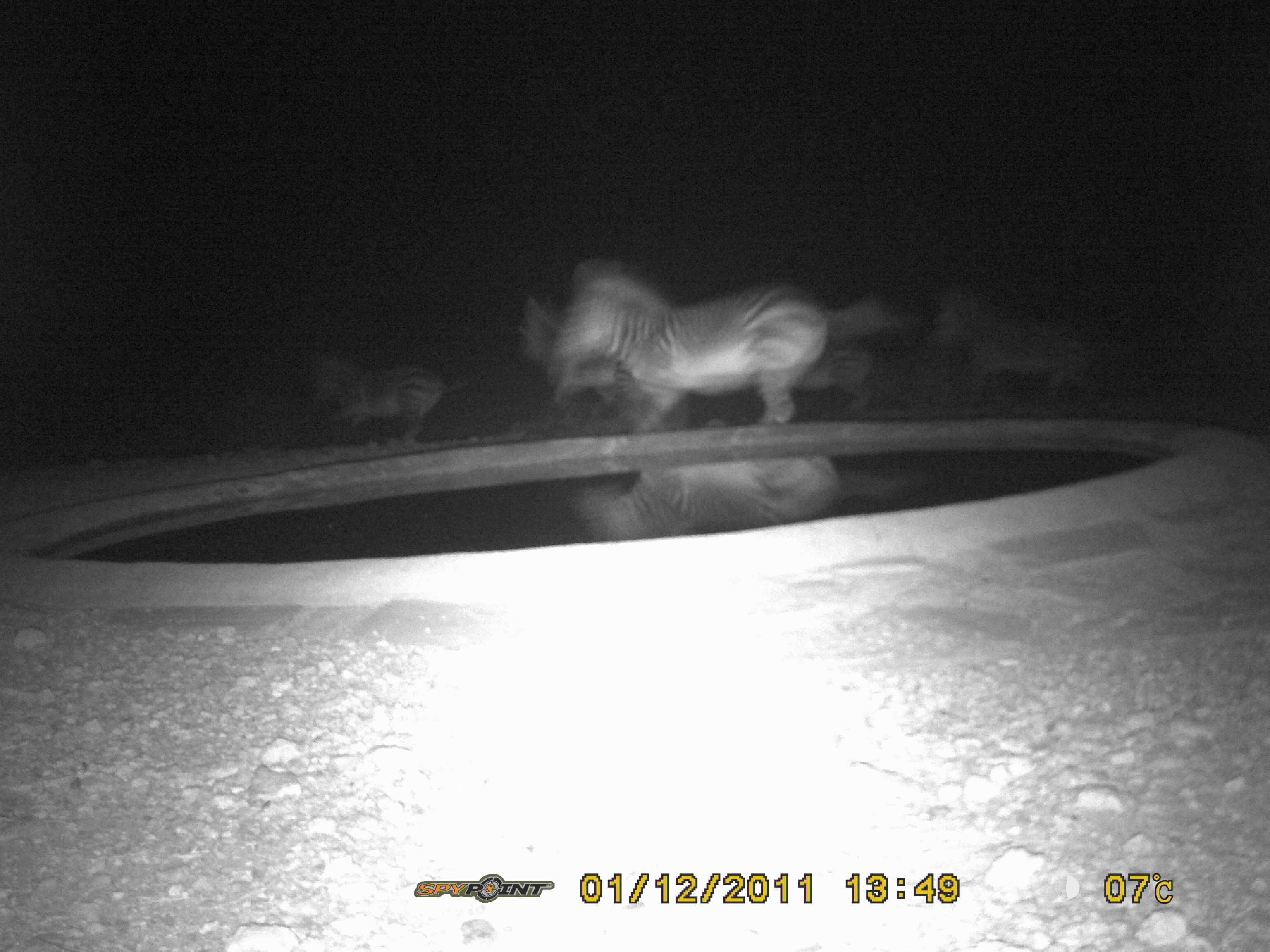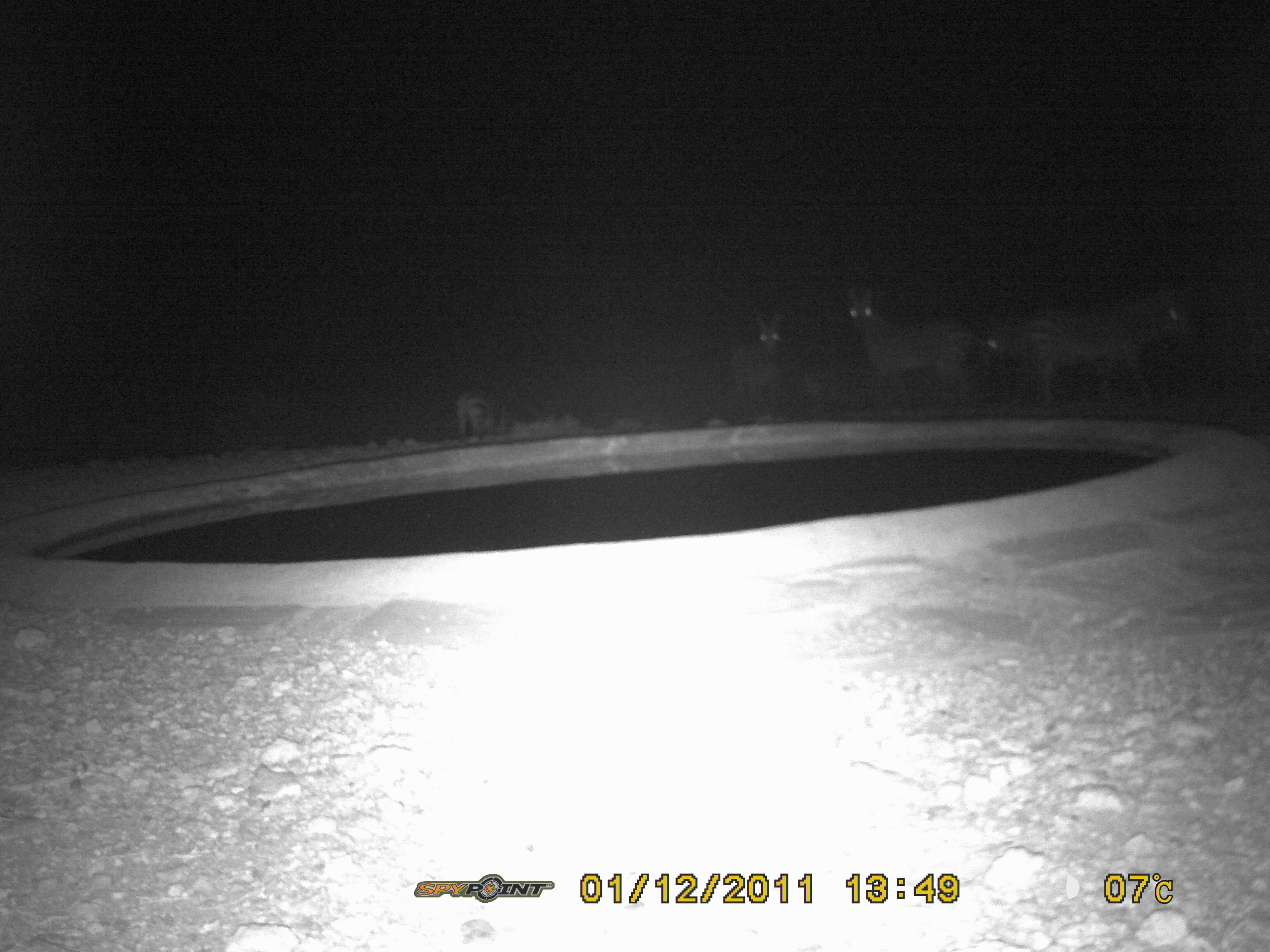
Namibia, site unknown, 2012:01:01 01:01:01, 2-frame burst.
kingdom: Animalia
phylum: Chordata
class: Mammalia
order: Perissodactyla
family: Equidae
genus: Equus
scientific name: Equus zebra hartmannae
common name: hartmann's mountain zebra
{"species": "Equus zebra hartmannae (hartmann's mountain zebra)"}